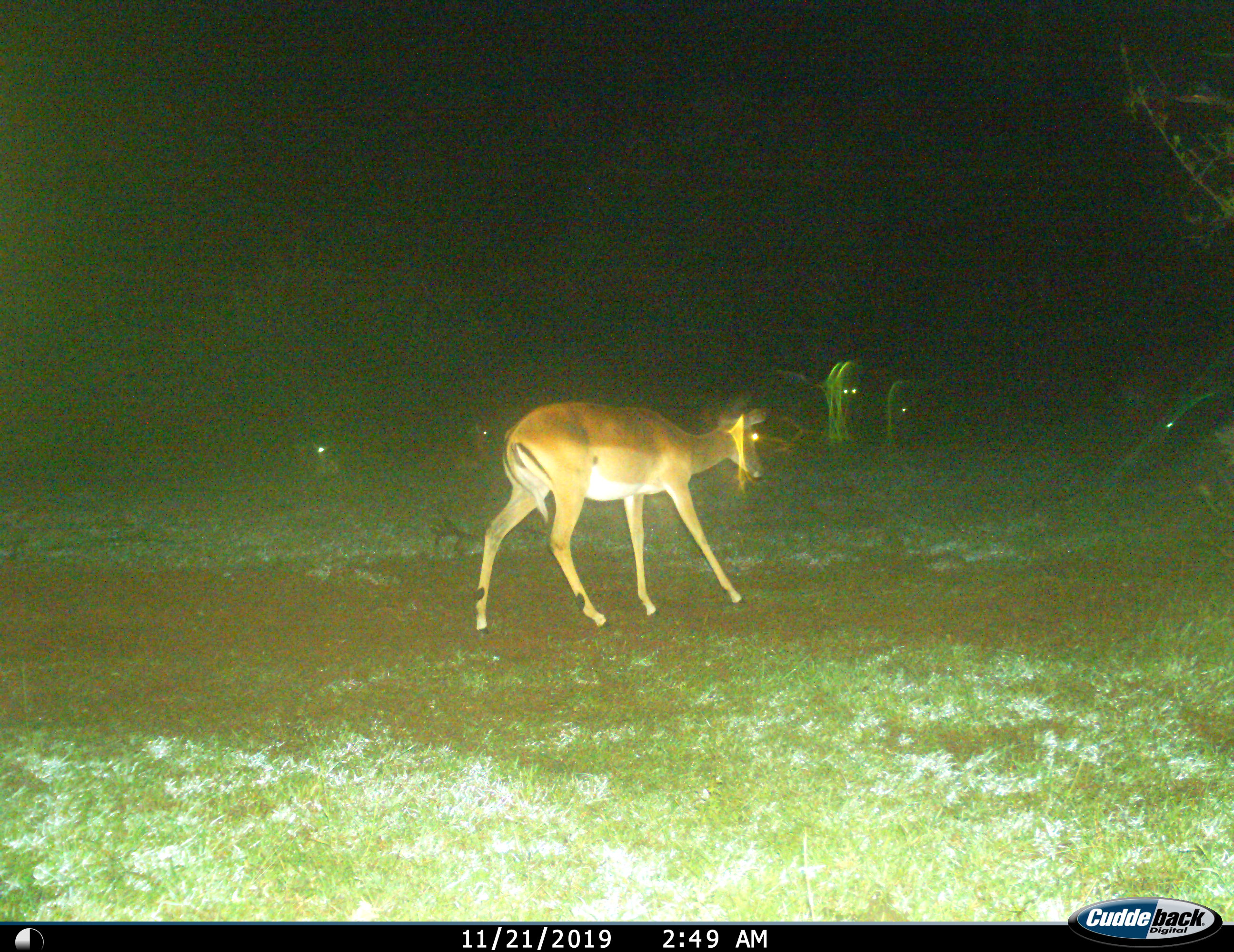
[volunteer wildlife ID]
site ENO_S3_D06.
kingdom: Animalia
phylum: Chordata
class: Mammalia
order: Artiodactyla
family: Bovidae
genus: Aepyceros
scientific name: Aepyceros melampus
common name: impala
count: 3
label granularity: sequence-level